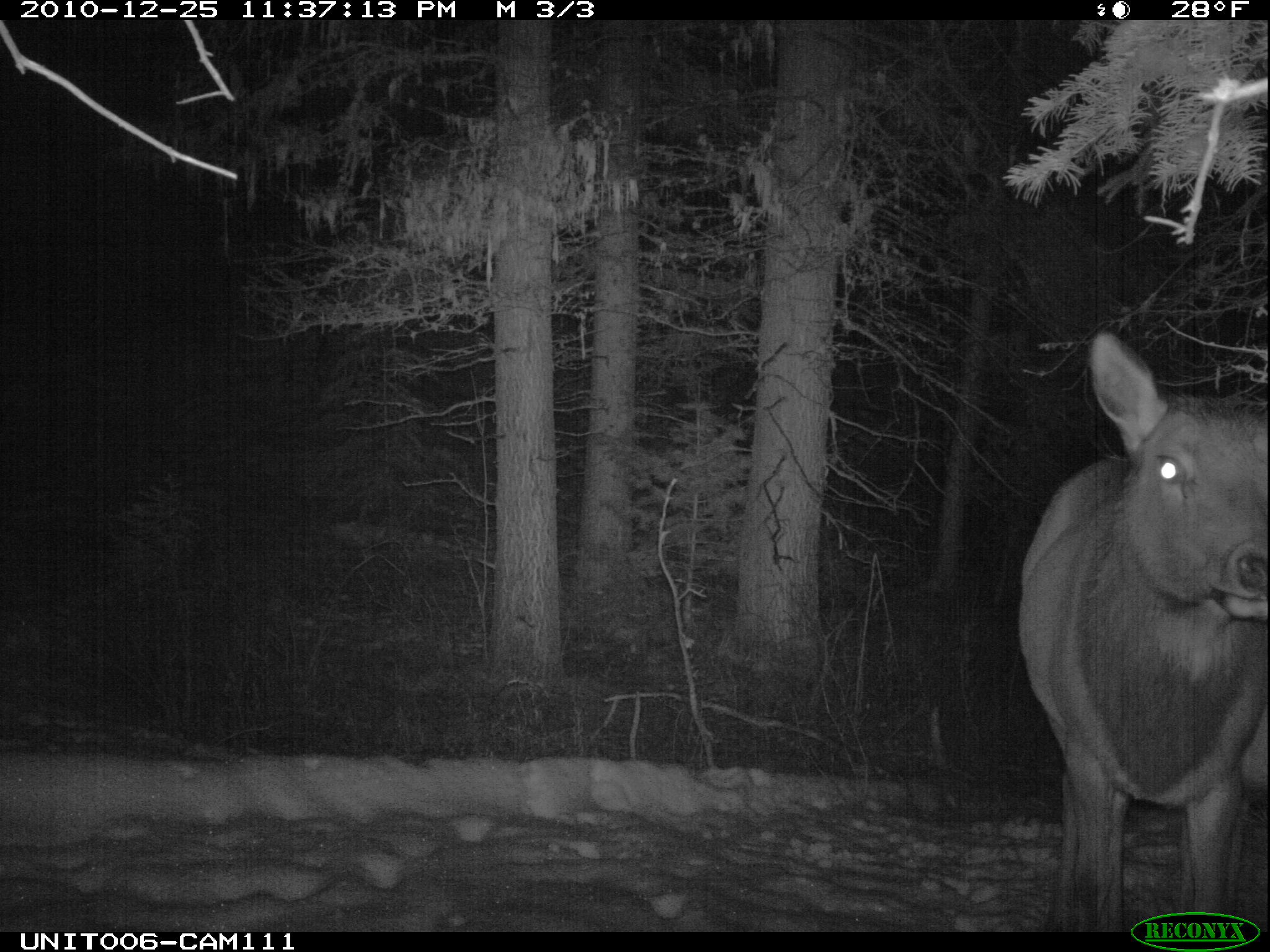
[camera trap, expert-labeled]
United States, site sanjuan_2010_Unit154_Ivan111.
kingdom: Animalia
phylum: Chordata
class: Mammalia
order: Artiodactyla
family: Cervidae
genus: Cervus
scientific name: Cervus elaphus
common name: red deer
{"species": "Cervus elaphus (red deer)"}